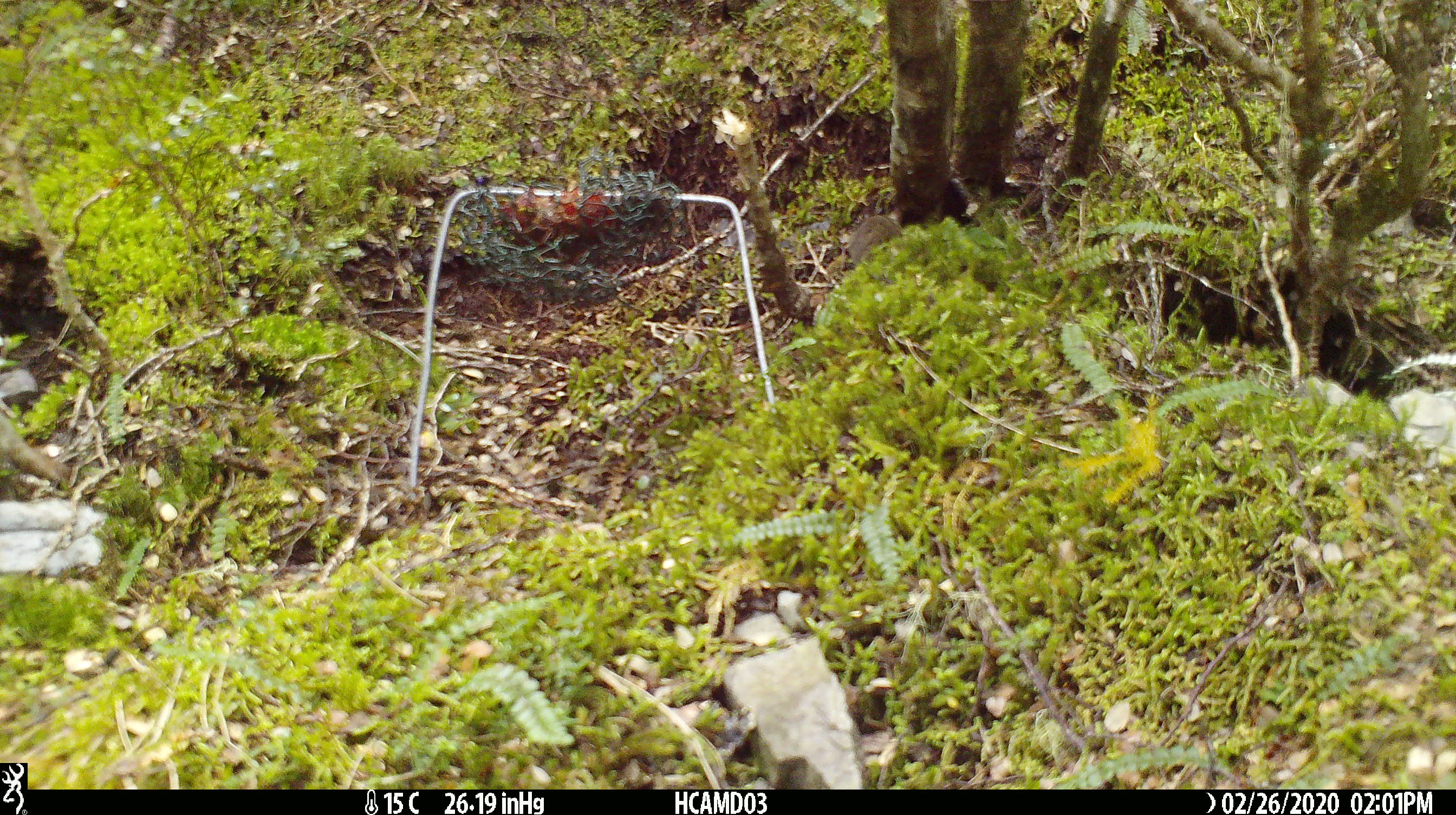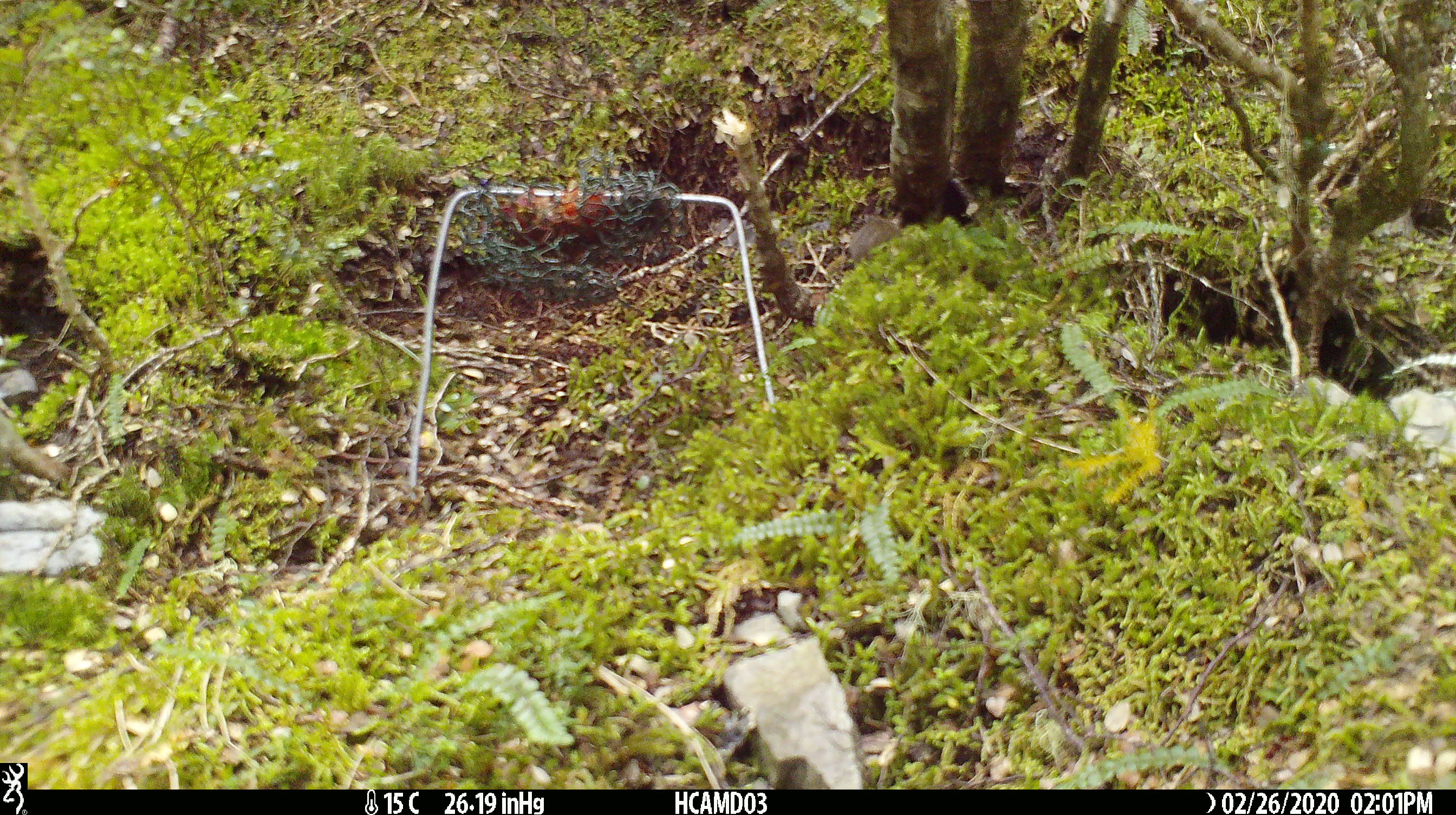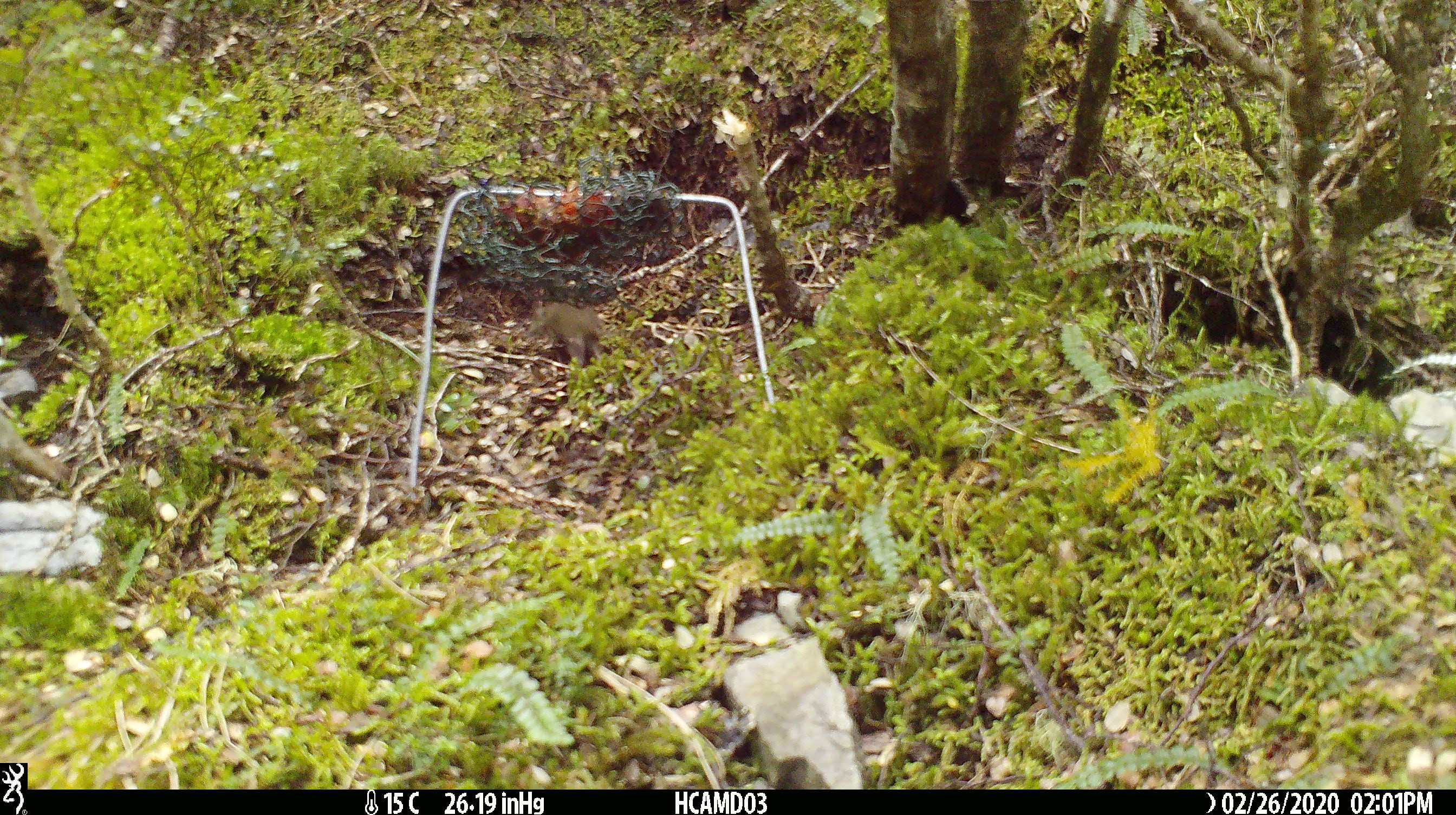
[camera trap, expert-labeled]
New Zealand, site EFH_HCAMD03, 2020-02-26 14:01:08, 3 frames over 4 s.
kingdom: Animalia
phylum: Chordata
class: Mammalia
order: Rodentia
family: Muridae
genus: Mus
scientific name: Mus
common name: mouse